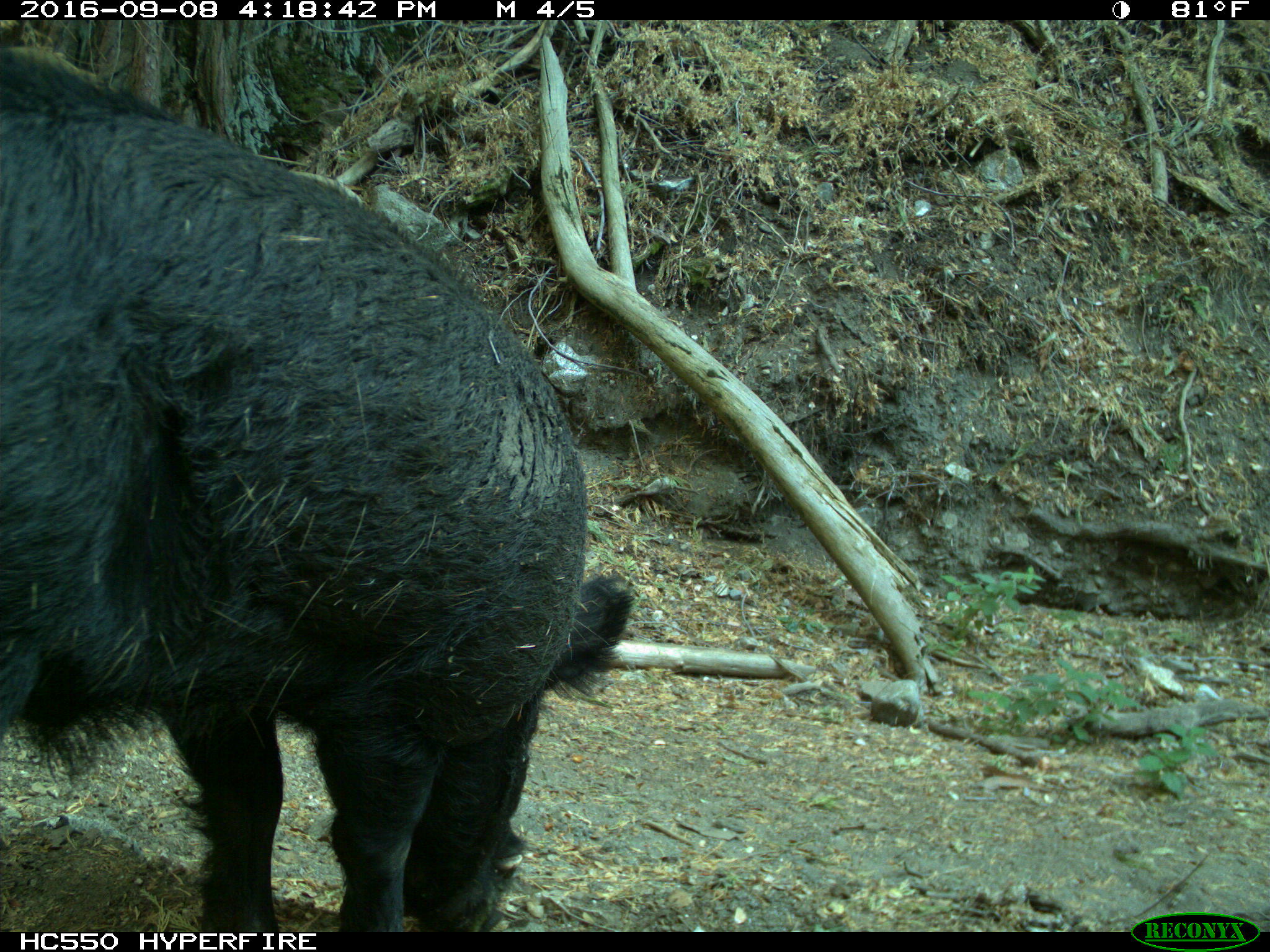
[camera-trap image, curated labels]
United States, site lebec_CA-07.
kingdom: Animalia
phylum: Chordata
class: Mammalia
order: Artiodactyla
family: Suidae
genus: Sus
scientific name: Sus scrofa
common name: wild boar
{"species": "Sus scrofa (wild boar)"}